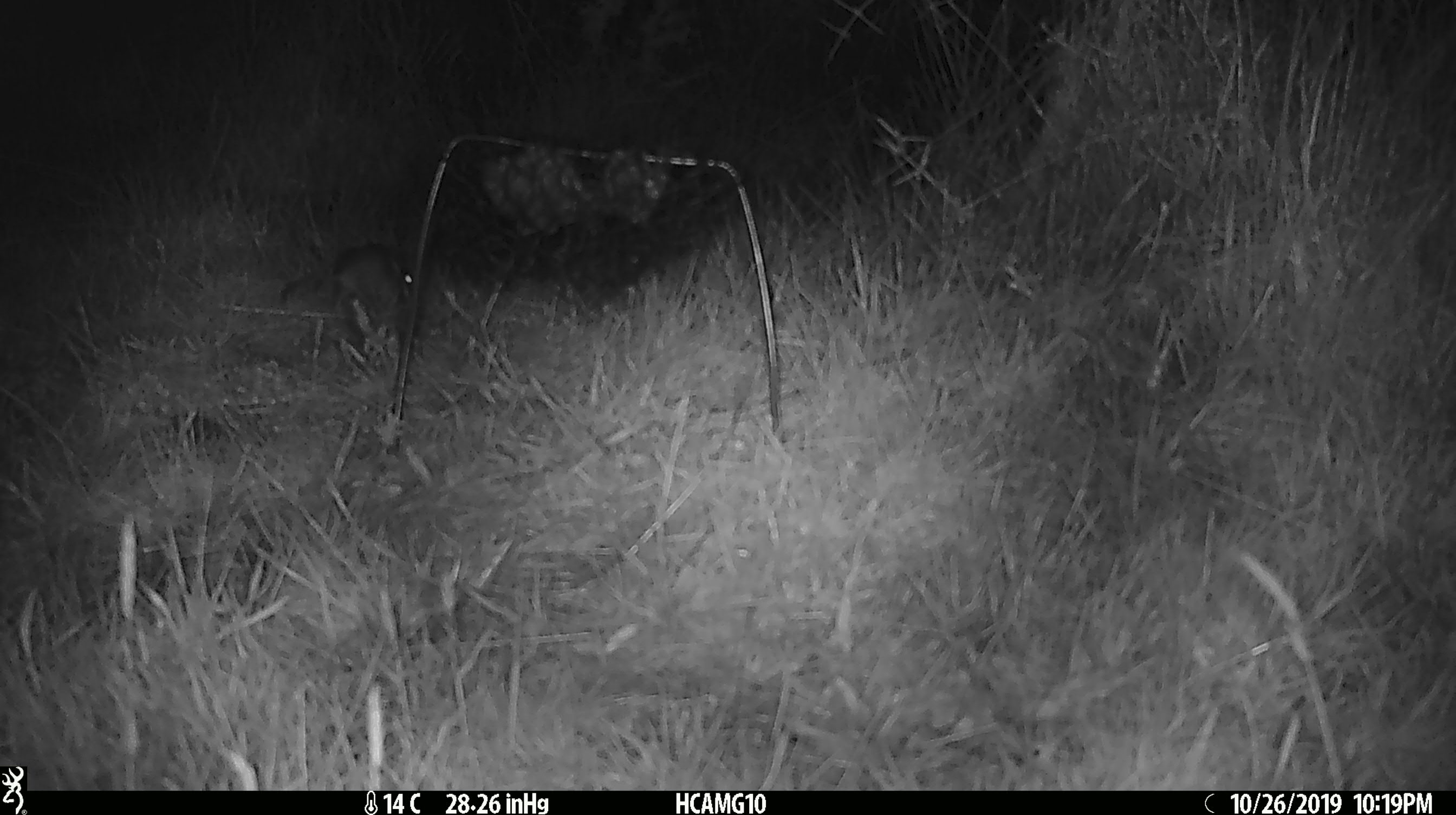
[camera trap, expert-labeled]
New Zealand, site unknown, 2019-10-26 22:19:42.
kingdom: Animalia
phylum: Chordata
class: Mammalia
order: Rodentia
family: Muridae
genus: Mus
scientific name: Mus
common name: mouse